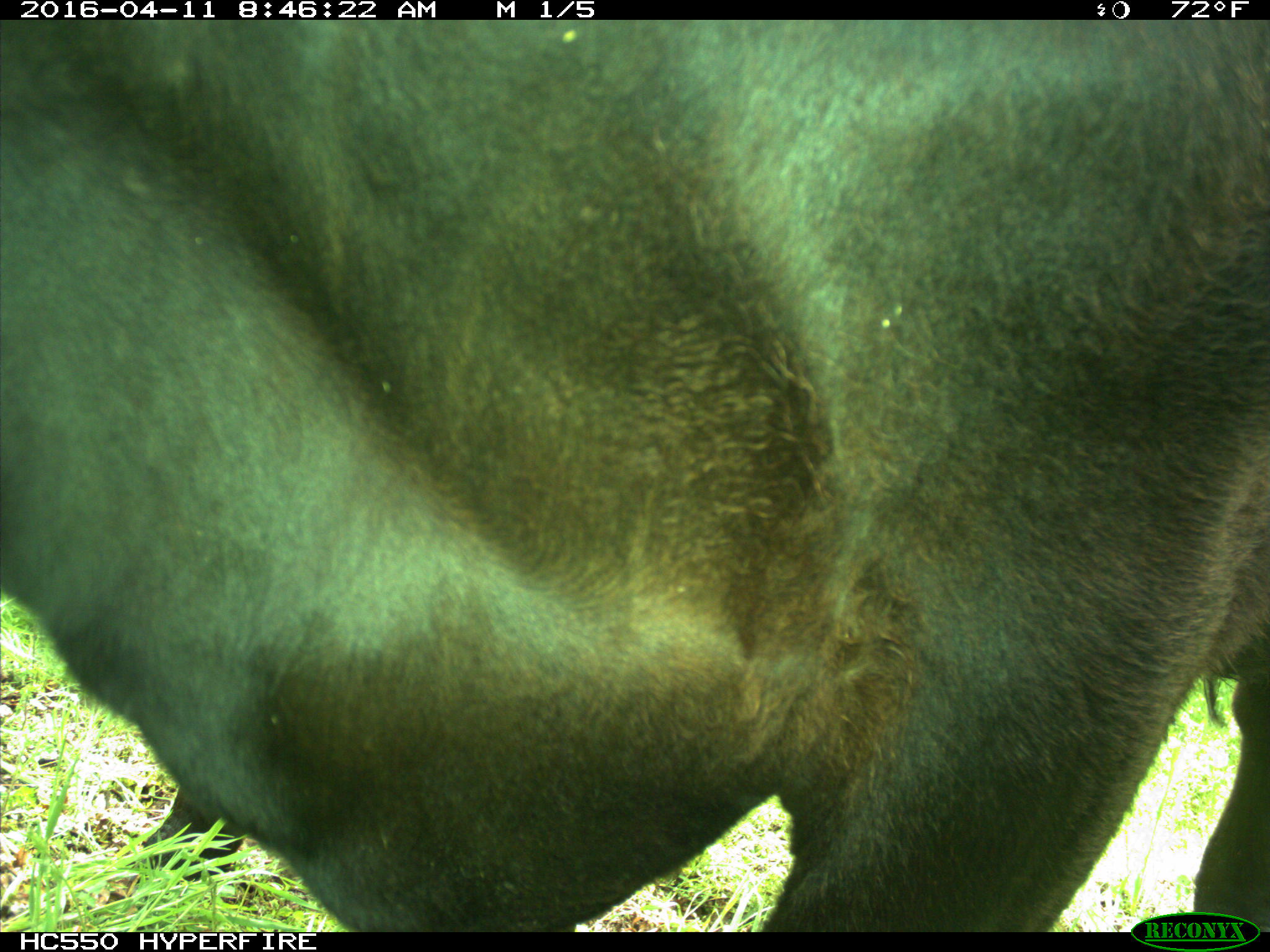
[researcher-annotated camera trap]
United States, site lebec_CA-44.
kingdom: Animalia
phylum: Chordata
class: Mammalia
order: Artiodactyla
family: Bovidae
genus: Bos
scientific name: Bos taurus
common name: domestic cow